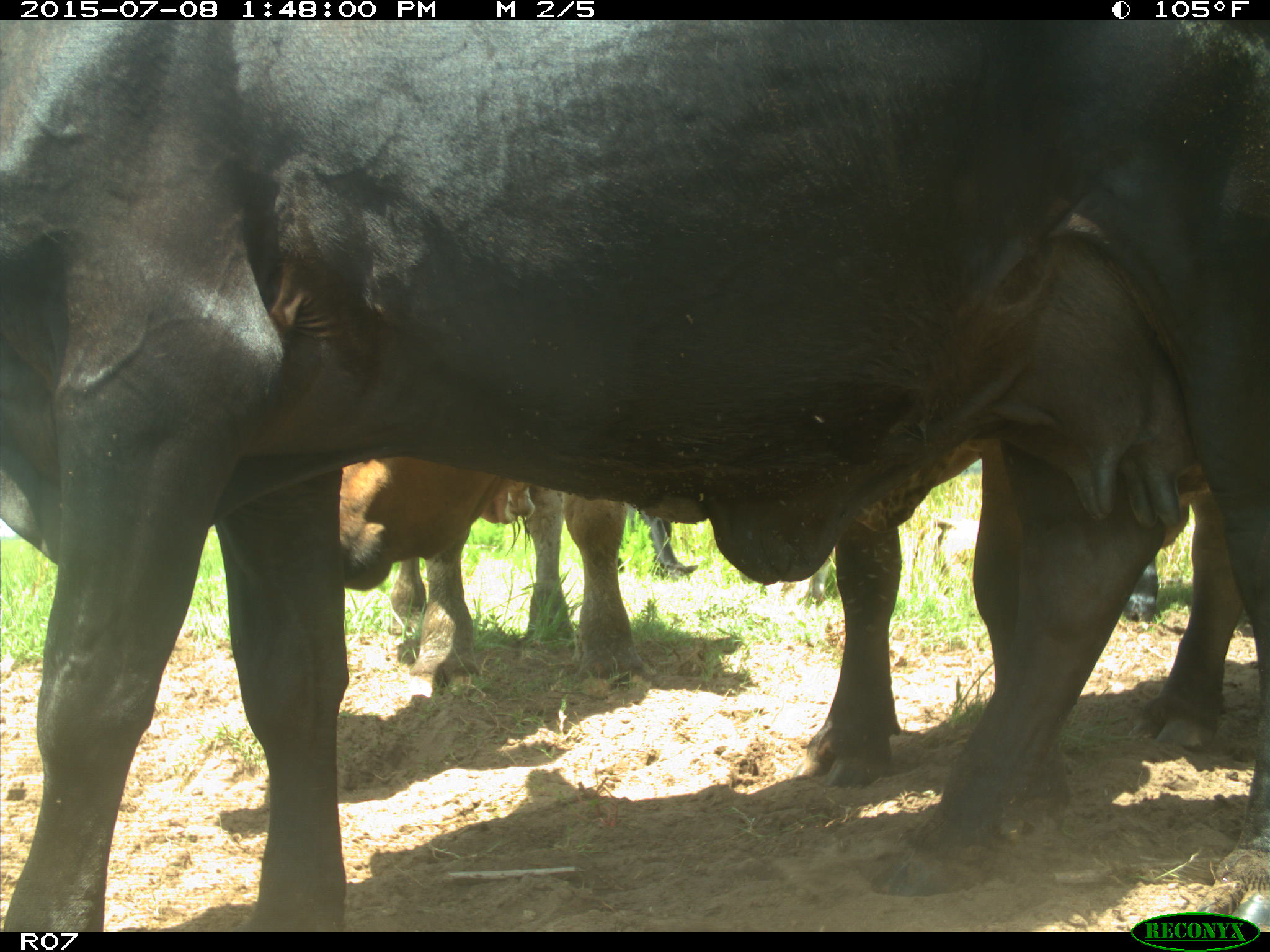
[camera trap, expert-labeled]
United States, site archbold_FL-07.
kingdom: Animalia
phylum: Chordata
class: Mammalia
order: Artiodactyla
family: Bovidae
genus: Bos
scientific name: Bos taurus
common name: domestic cow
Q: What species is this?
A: Bos taurus (domestic cow).